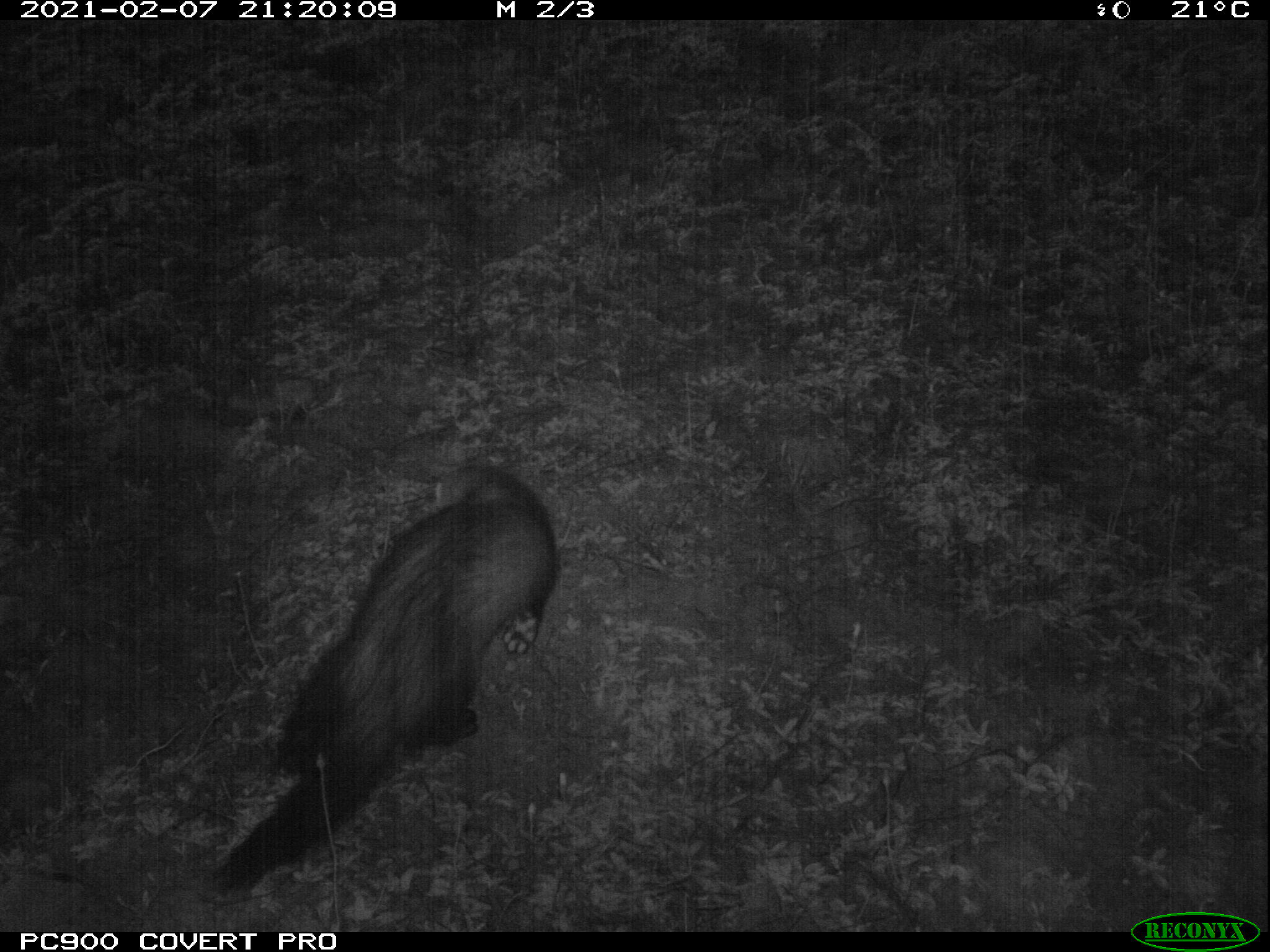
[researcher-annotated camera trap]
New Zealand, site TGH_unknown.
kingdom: Animalia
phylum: Chordata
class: Mammalia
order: Carnivora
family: Mustelidae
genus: Mustela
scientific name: Mustela furo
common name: ferret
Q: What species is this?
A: Ferret (Mustela furo).